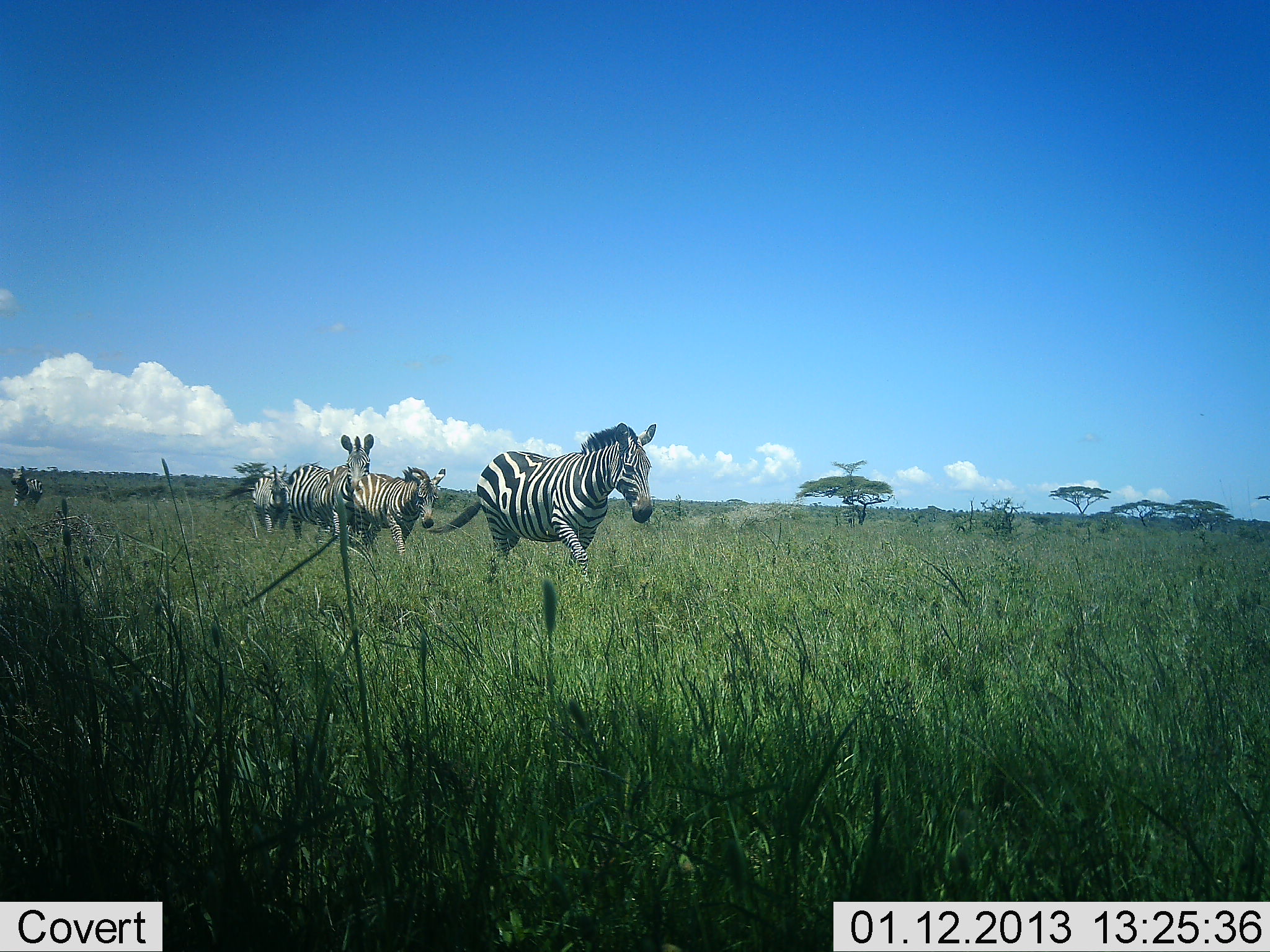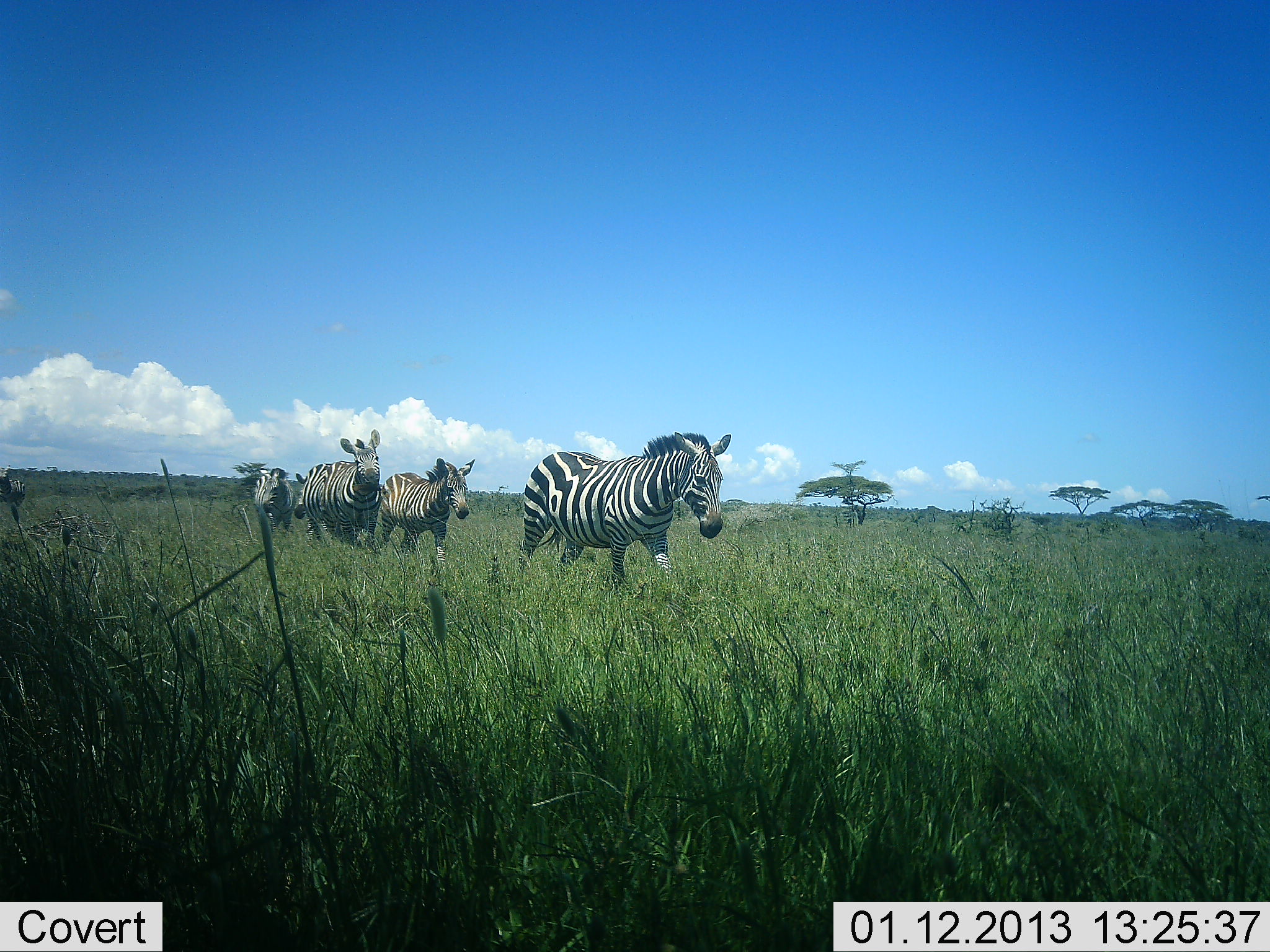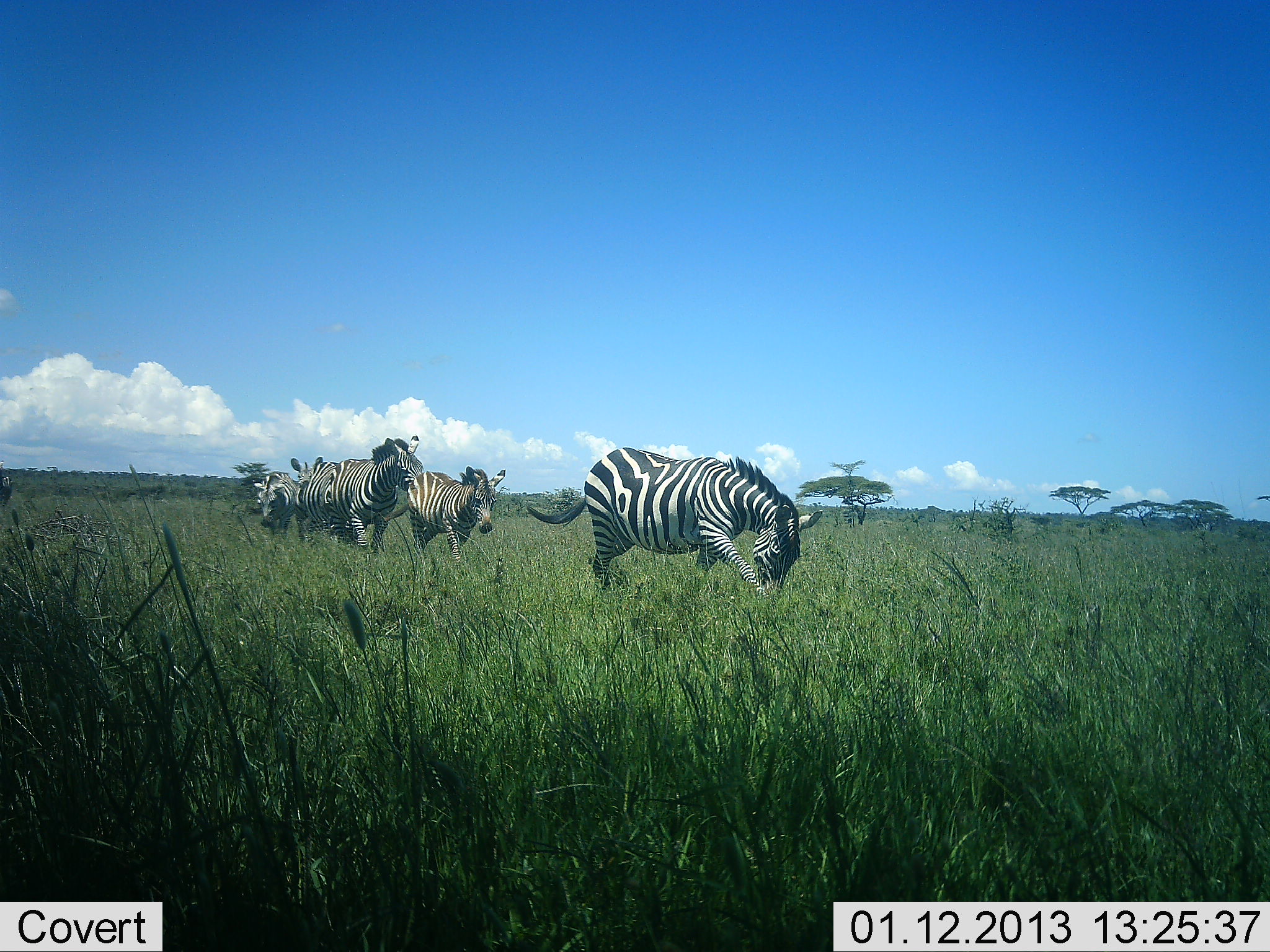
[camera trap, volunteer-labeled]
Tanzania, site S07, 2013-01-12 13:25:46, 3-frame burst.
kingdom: Animalia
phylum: Chordata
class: Mammalia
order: Perissodactyla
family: Equidae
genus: Equus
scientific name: Equus quagga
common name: plains zebra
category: zebra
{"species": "zebra (plains zebra) (Equus quagga)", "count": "5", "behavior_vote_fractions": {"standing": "9%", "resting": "0%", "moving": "100%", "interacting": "0%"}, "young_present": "13%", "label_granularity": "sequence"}